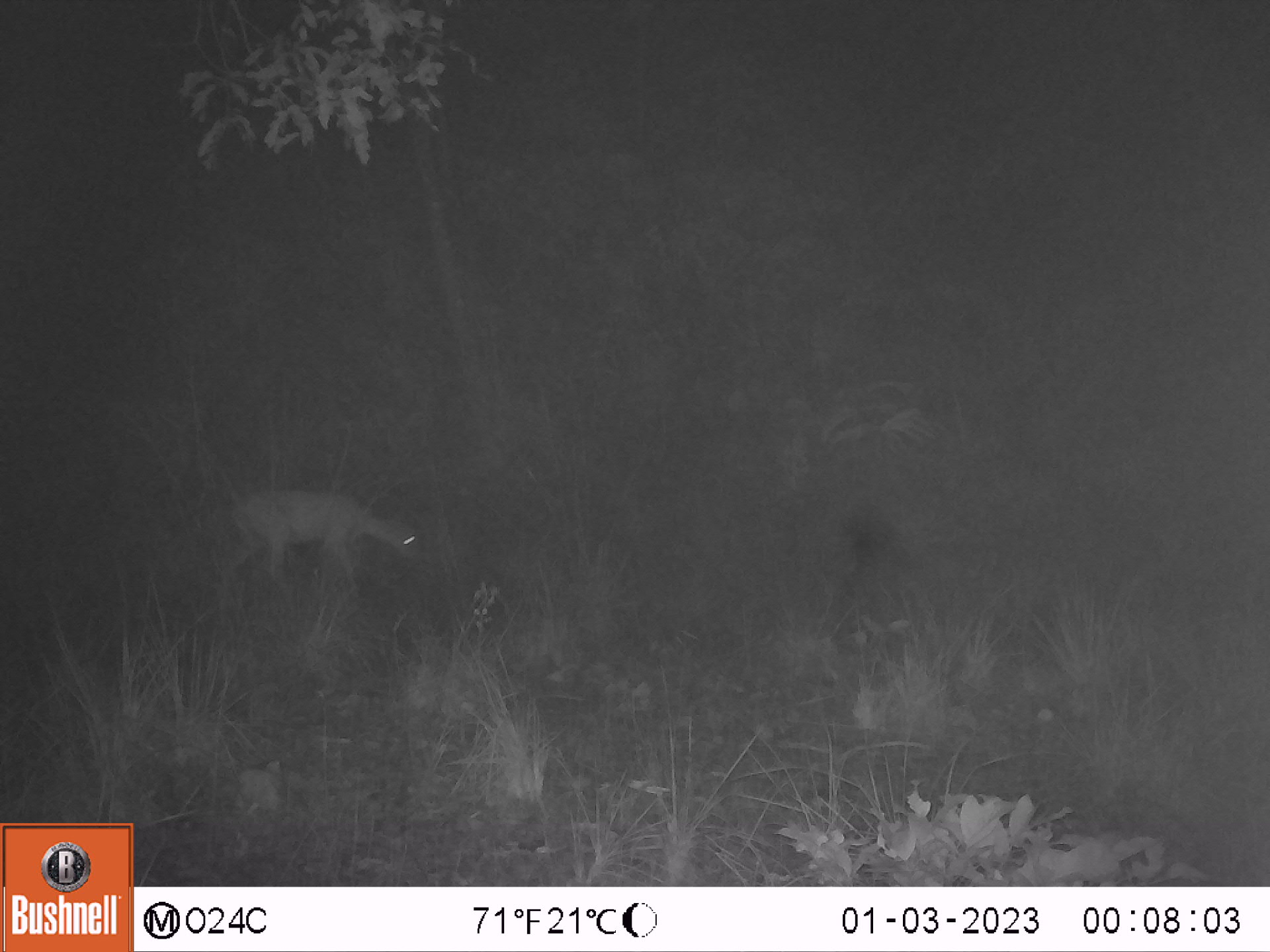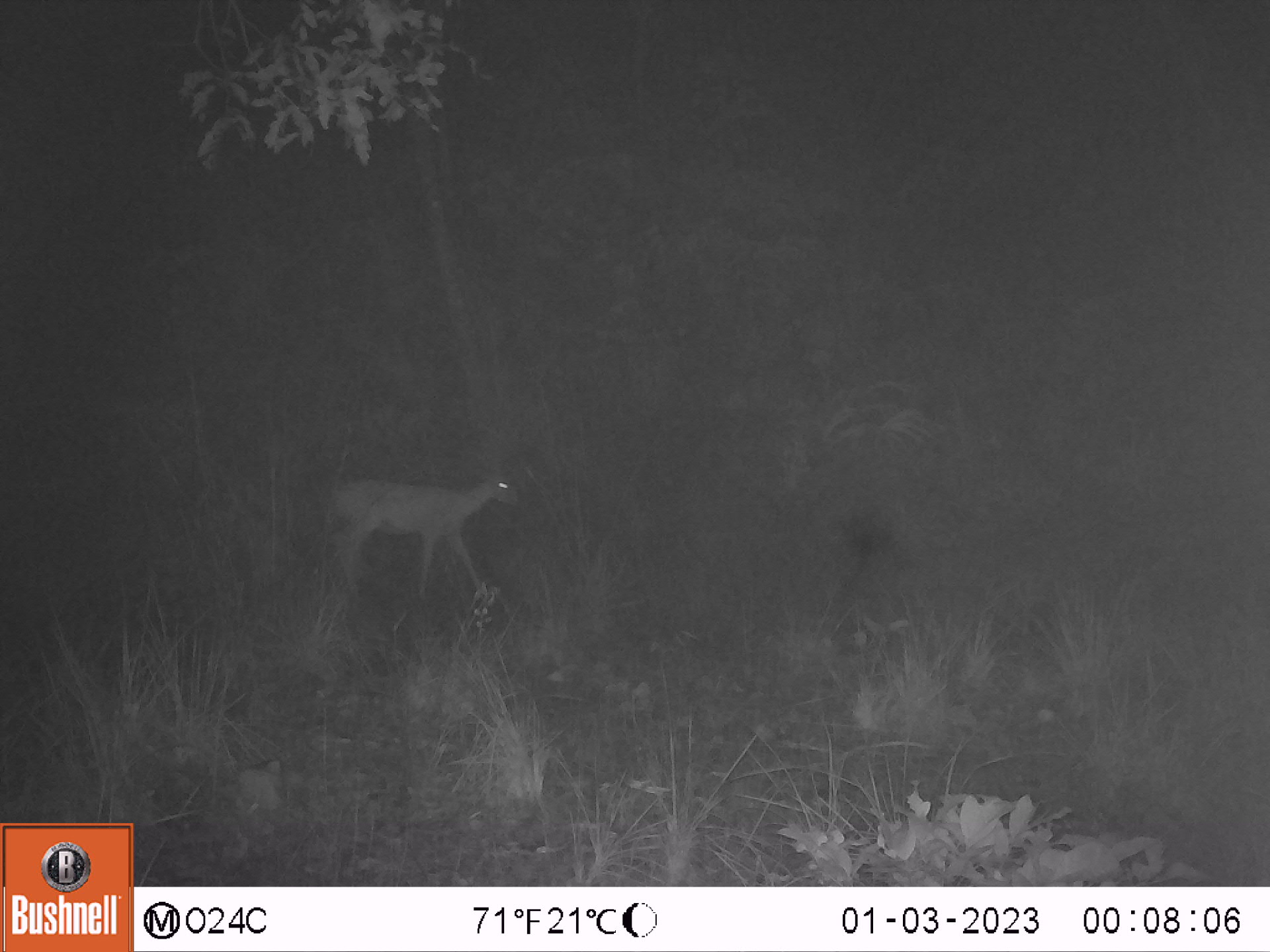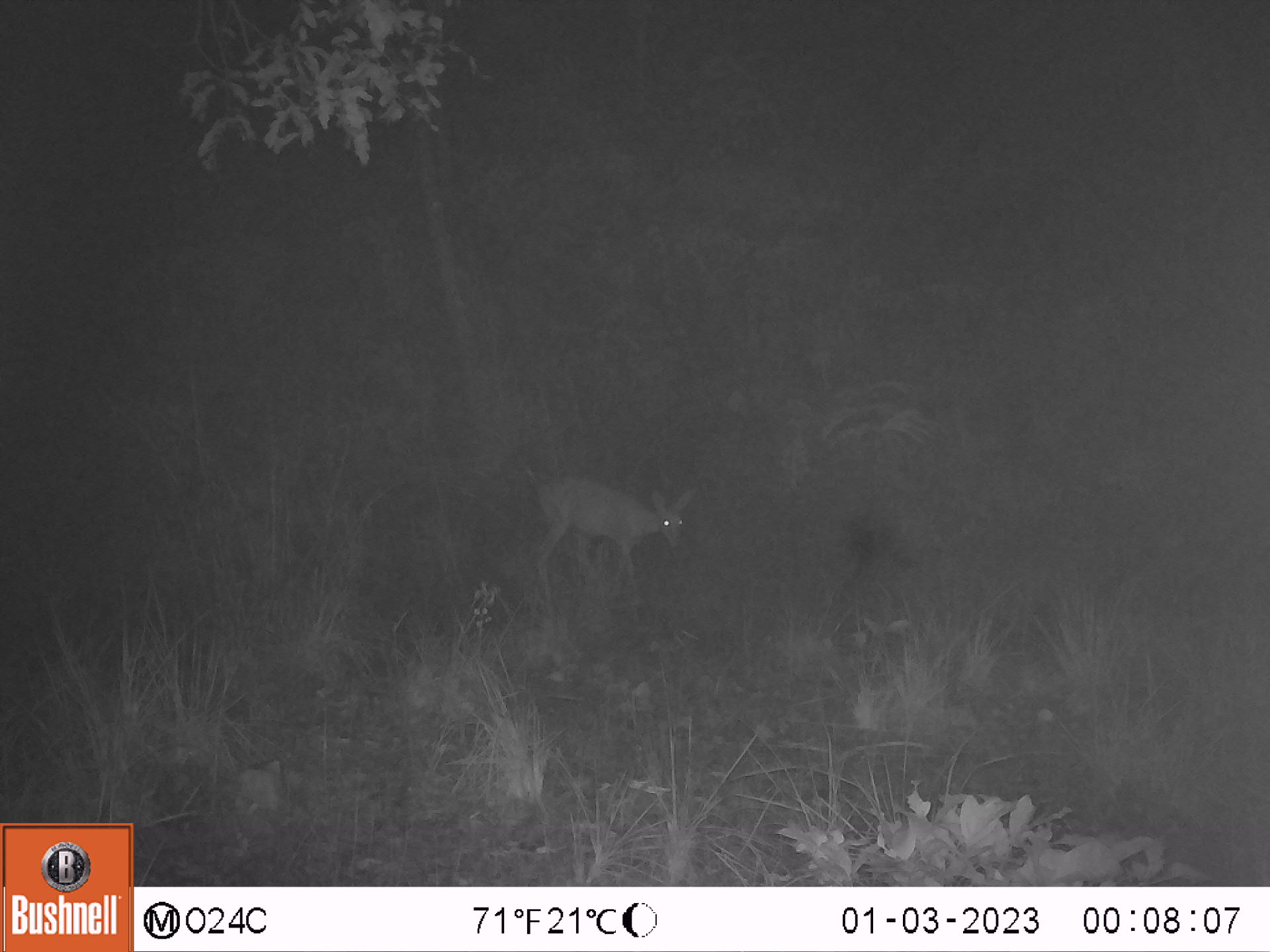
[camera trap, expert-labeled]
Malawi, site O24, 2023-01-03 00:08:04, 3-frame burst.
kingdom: Animalia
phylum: Chordata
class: Mammalia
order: Artiodactyla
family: Bovidae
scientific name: Antilopinae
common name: small antelope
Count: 1.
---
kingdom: Animalia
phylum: Chordata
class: Mammalia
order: Artiodactyla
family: Bovidae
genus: Sylvicapra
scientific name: Sylvicapra grimmia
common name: common duiker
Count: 1.